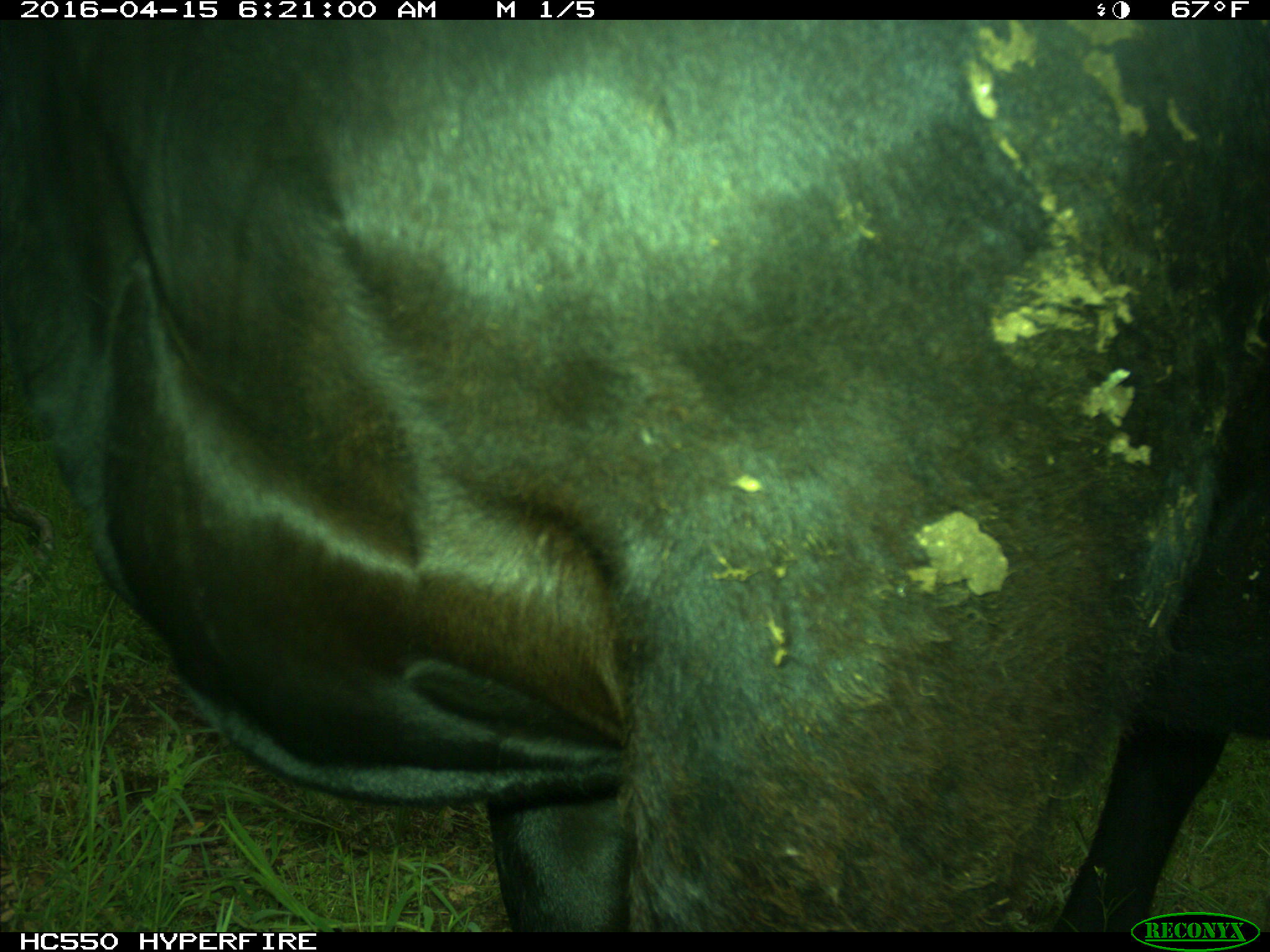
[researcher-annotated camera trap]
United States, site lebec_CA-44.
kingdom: Animalia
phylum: Chordata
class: Mammalia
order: Artiodactyla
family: Bovidae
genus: Bos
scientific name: Bos taurus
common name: domestic cow